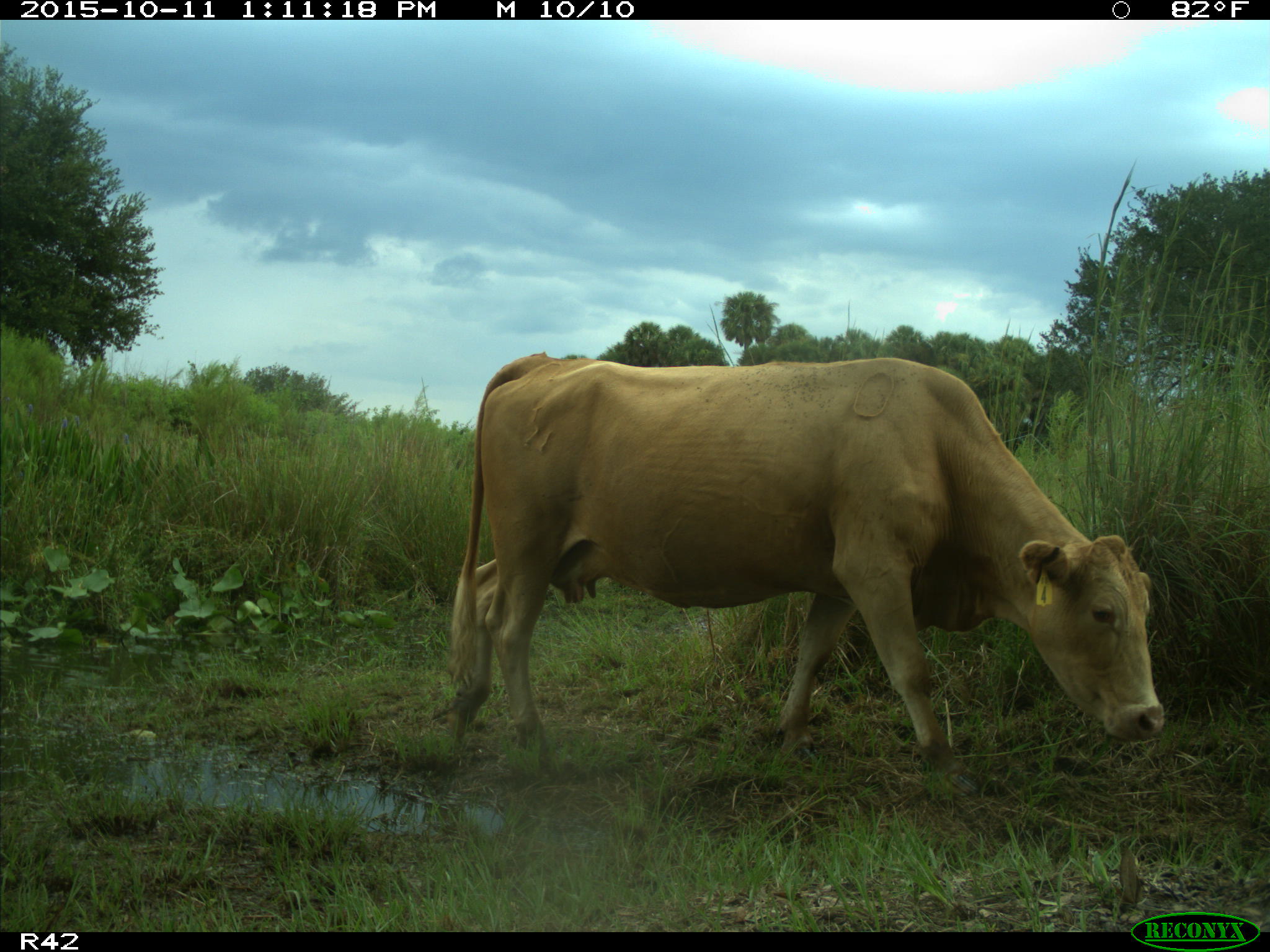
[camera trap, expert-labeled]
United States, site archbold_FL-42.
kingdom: Animalia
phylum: Chordata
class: Mammalia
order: Artiodactyla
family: Bovidae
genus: Bos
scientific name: Bos taurus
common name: domestic cow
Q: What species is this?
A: Bos taurus (domestic cow).